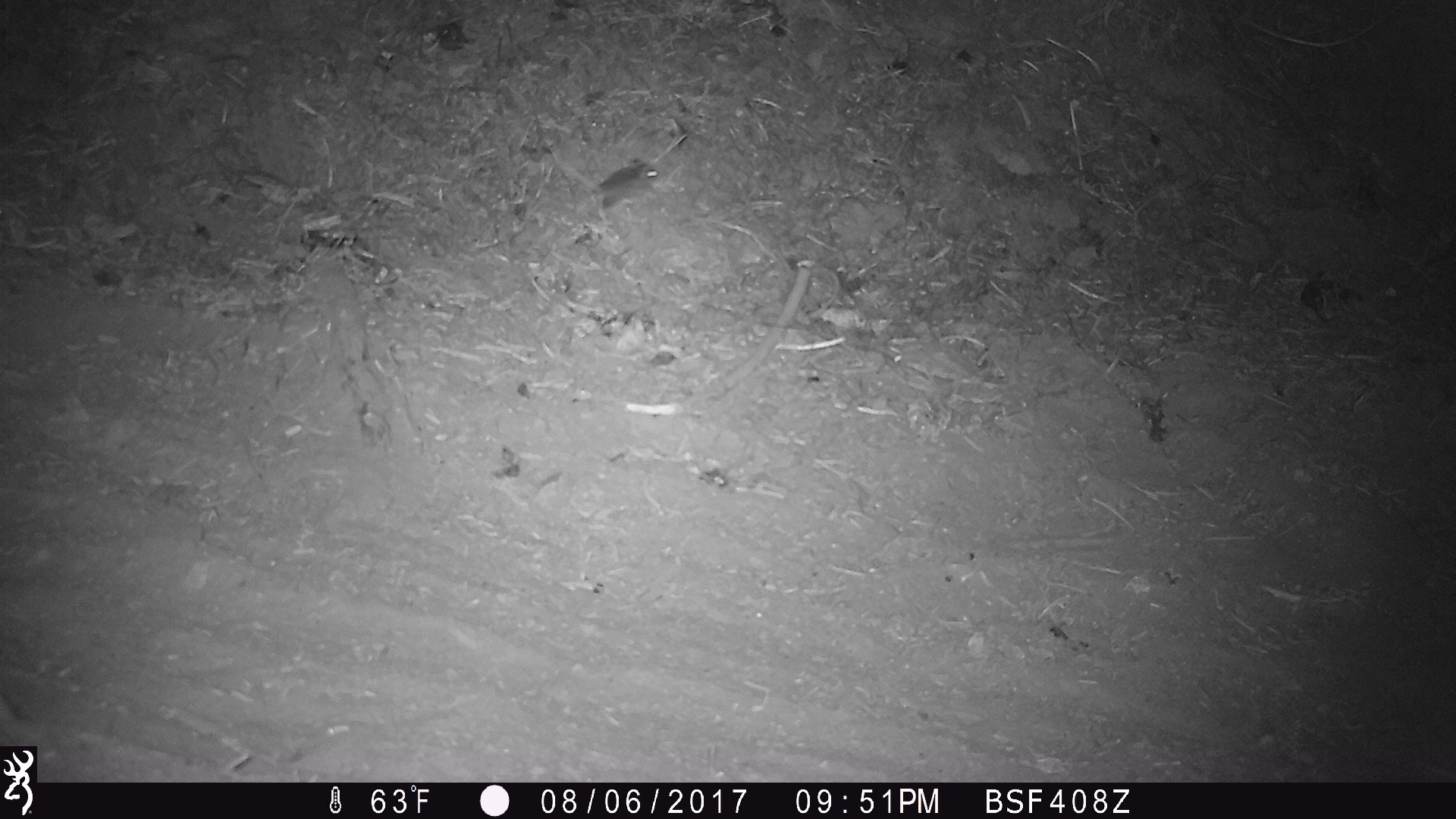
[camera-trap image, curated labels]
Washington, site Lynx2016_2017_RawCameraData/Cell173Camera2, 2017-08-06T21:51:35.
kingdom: Animalia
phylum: Chordata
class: Mammalia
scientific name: Mammalia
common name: small mammal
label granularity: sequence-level